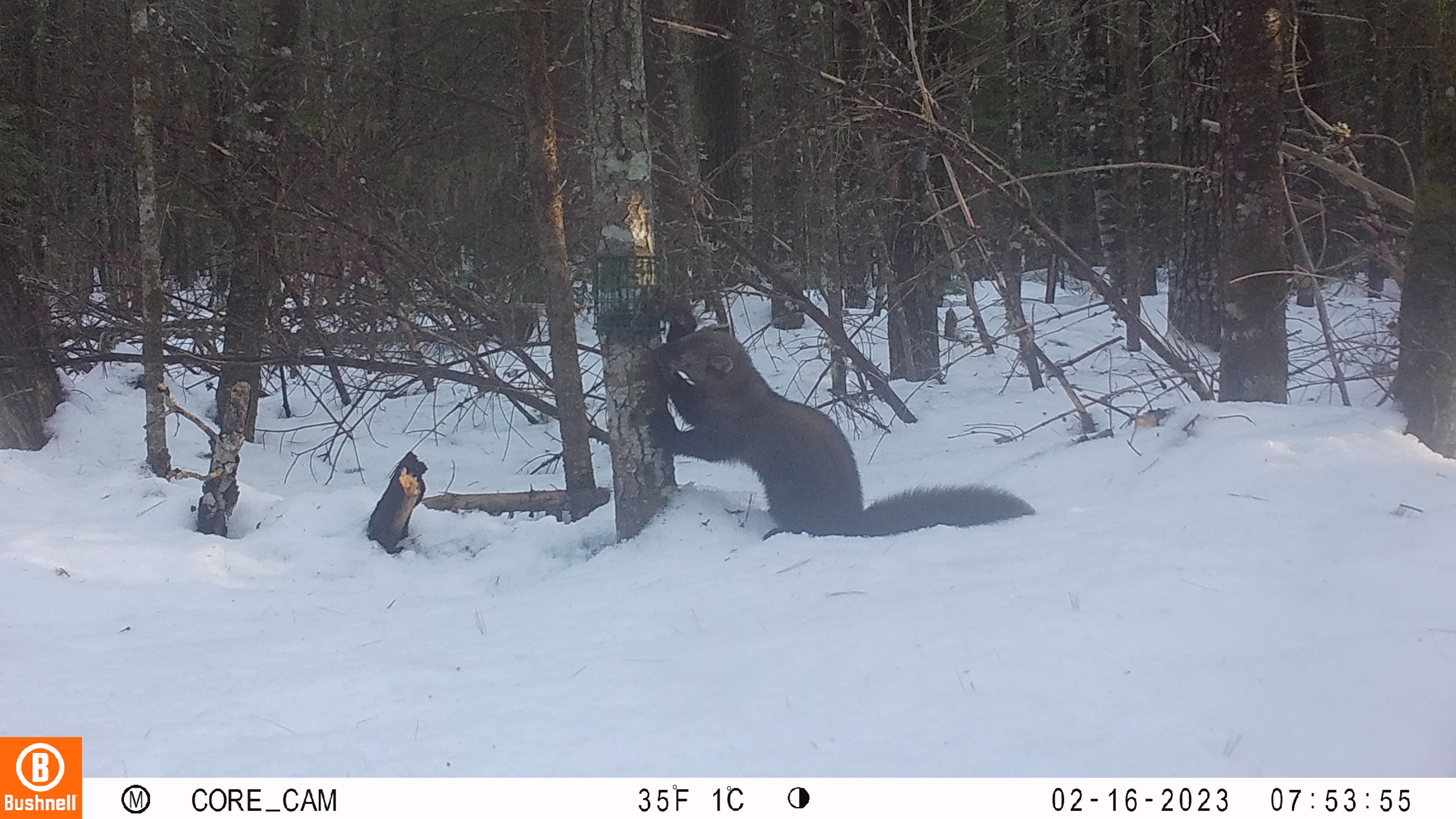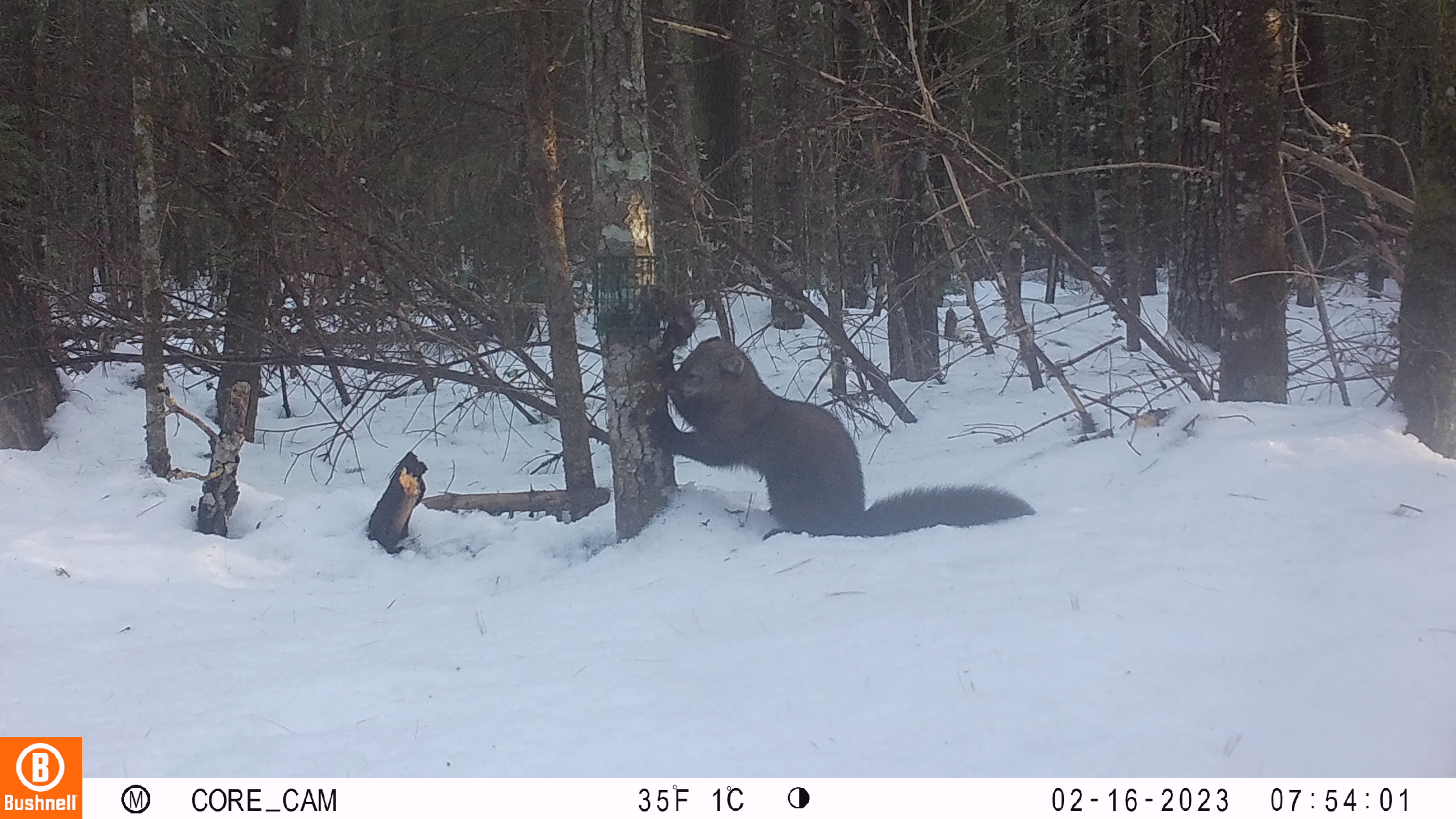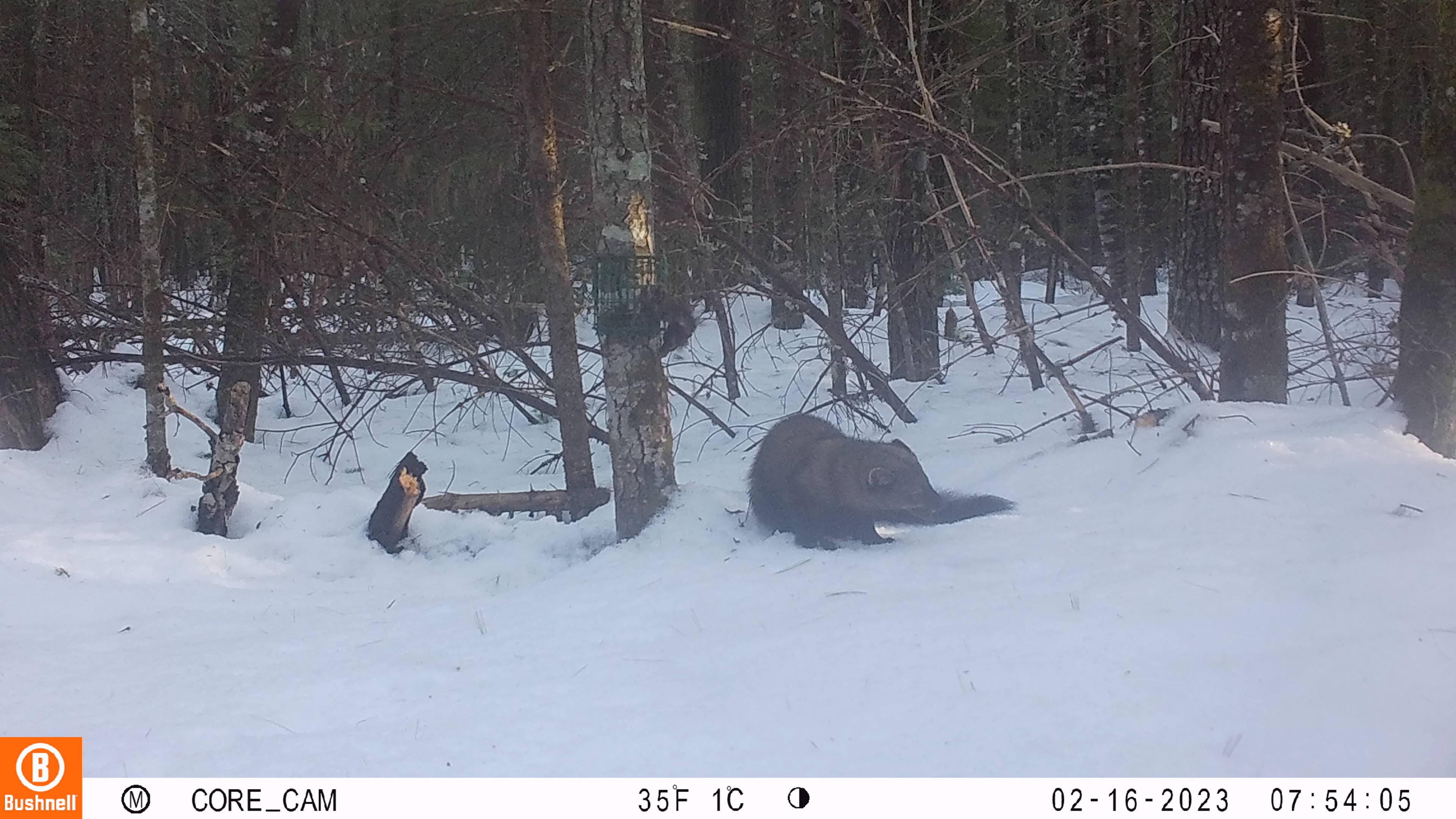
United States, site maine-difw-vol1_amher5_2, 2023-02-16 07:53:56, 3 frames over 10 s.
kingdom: Animalia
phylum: Chordata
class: Mammalia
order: Carnivora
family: Mustelidae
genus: Pekania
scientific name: Pekania pennanti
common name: fisher